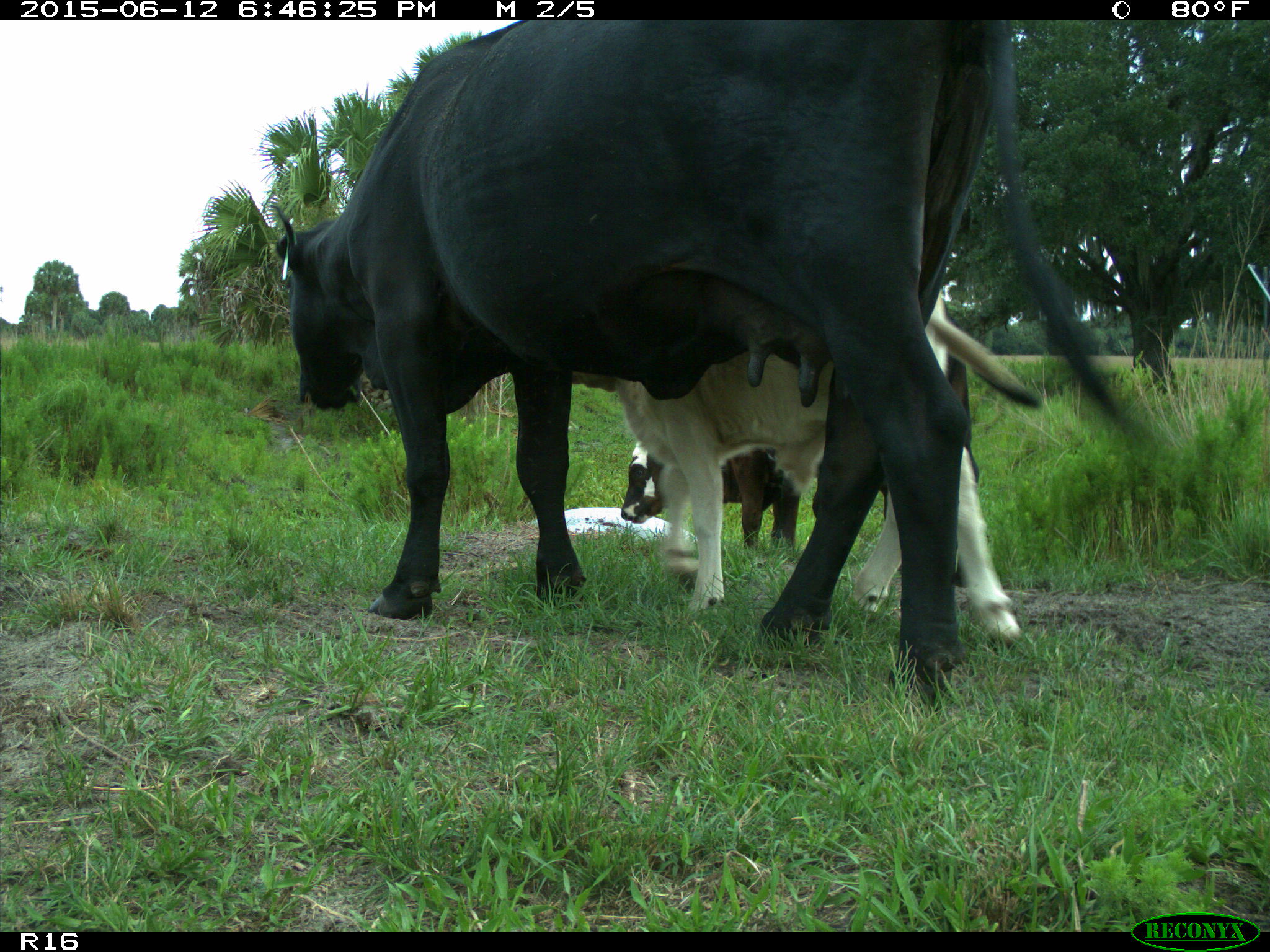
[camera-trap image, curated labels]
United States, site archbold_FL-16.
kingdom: Animalia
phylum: Chordata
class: Mammalia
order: Artiodactyla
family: Bovidae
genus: Bos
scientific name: Bos taurus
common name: domestic cow